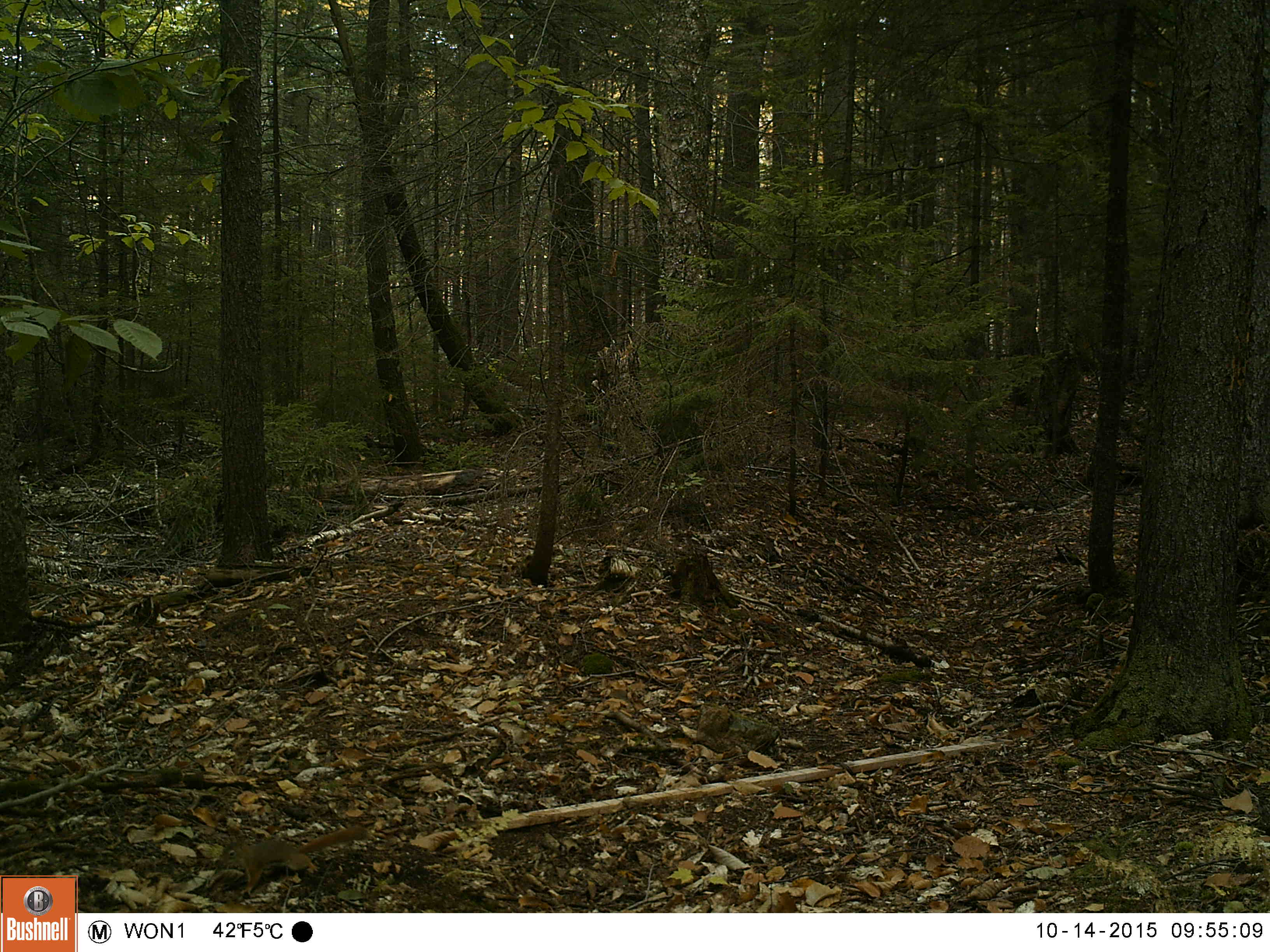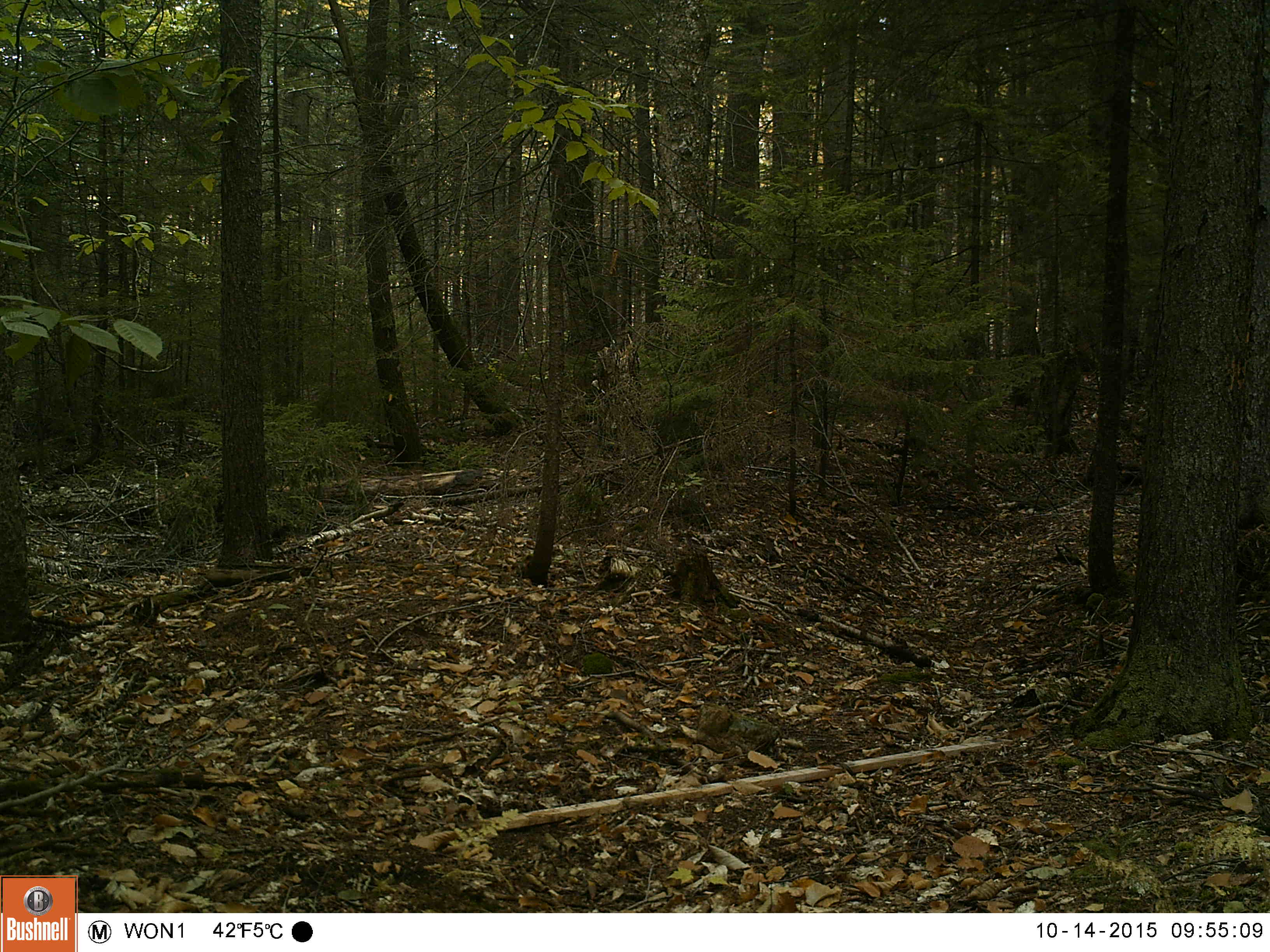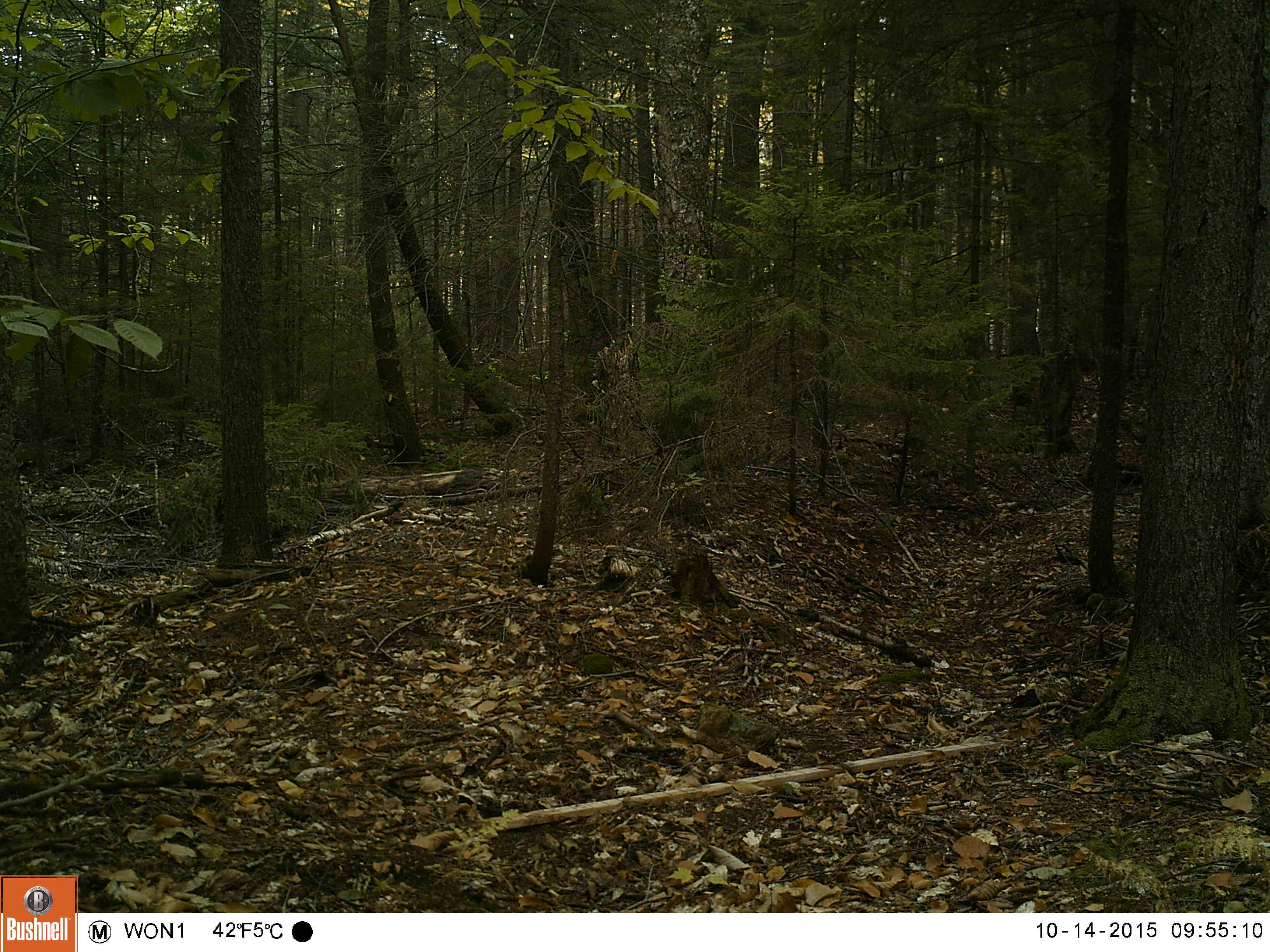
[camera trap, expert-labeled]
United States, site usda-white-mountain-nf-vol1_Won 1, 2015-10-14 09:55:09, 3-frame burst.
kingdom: Animalia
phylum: Chordata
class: Mammalia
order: Rodentia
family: Sciuridae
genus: Tamiasciurus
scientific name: Tamiasciurus hudsonicus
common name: red squirrel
Red squirrel (Tamiasciurus hudsonicus).